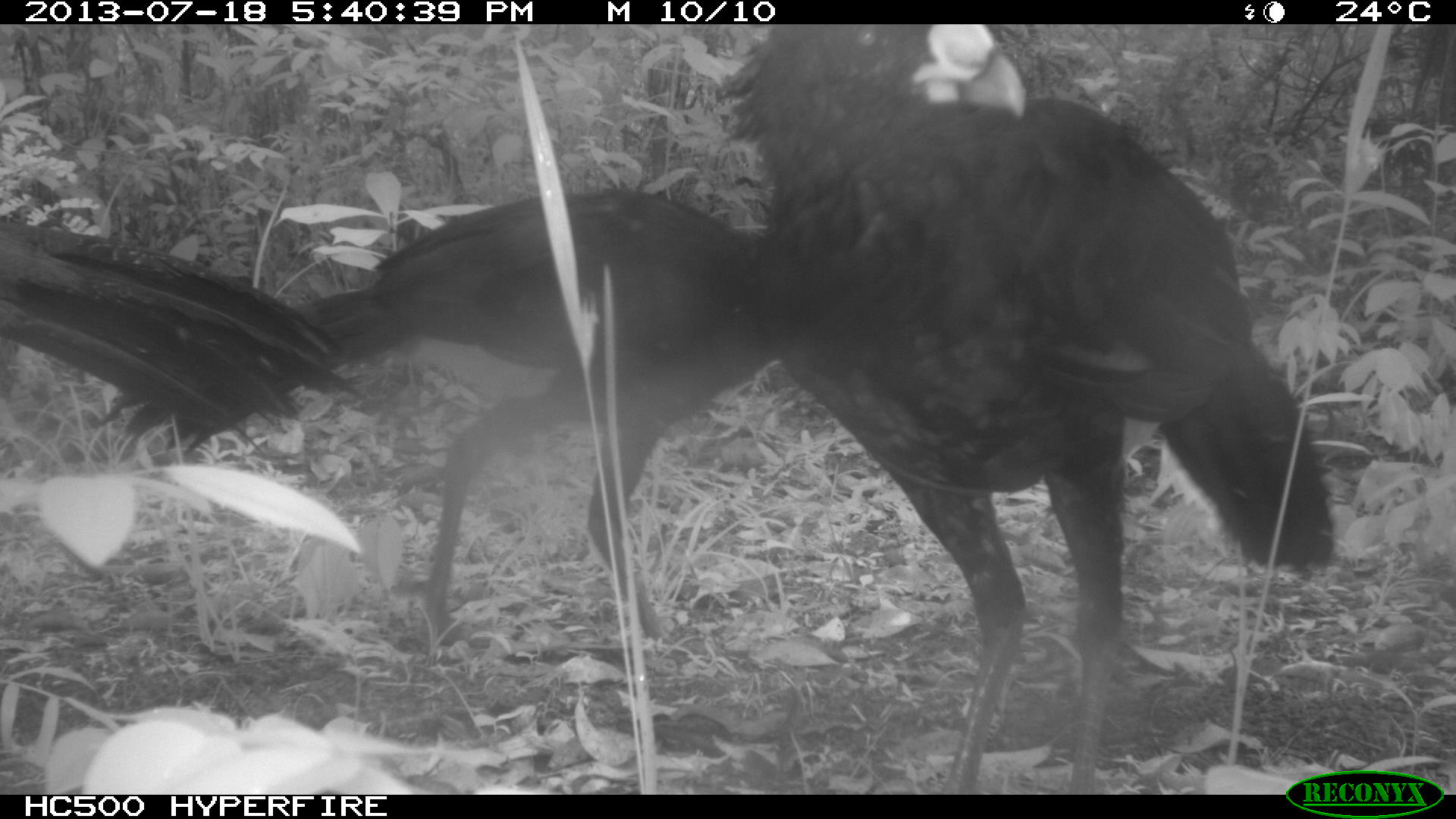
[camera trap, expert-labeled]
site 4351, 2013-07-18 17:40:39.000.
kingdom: Animalia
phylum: Chordata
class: Aves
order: Galliformes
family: Cracidae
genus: Crax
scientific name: Crax rubra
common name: great curassow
Crax rubra (great curassow), count 4.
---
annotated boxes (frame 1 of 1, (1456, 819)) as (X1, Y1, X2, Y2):
crax rubra: (716, 23, 1335, 793); (96, 191, 784, 642); (0, 214, 358, 449)